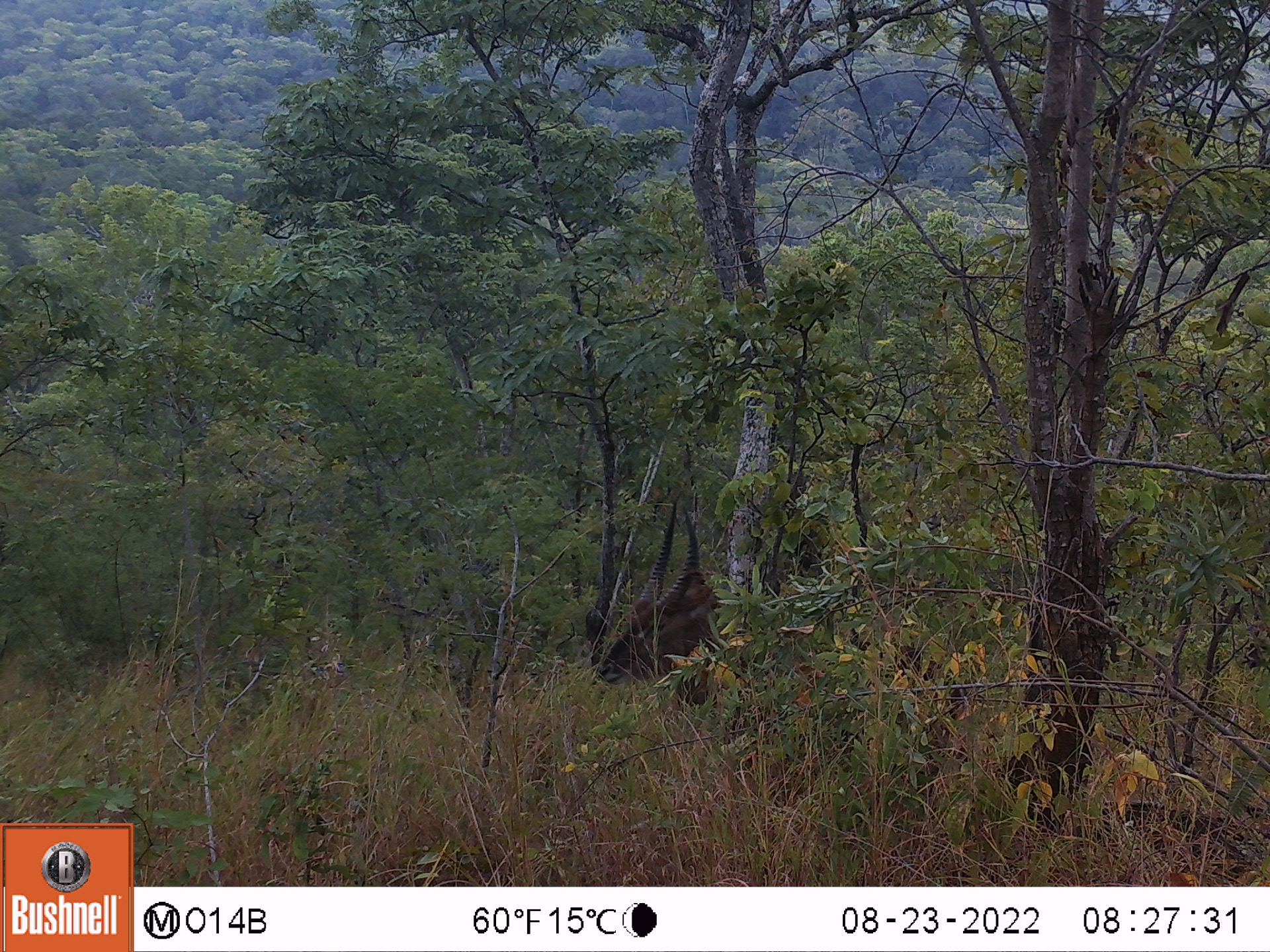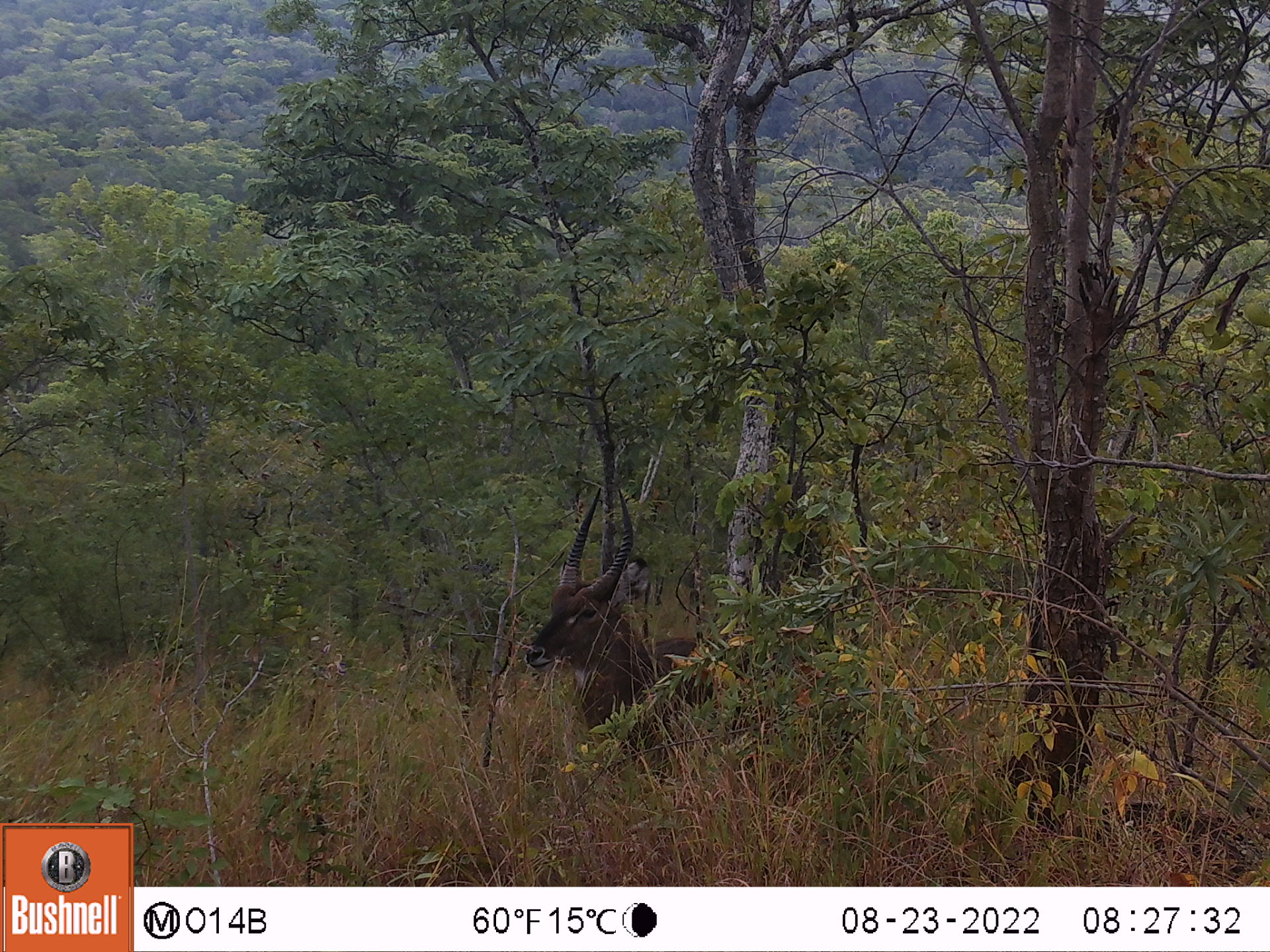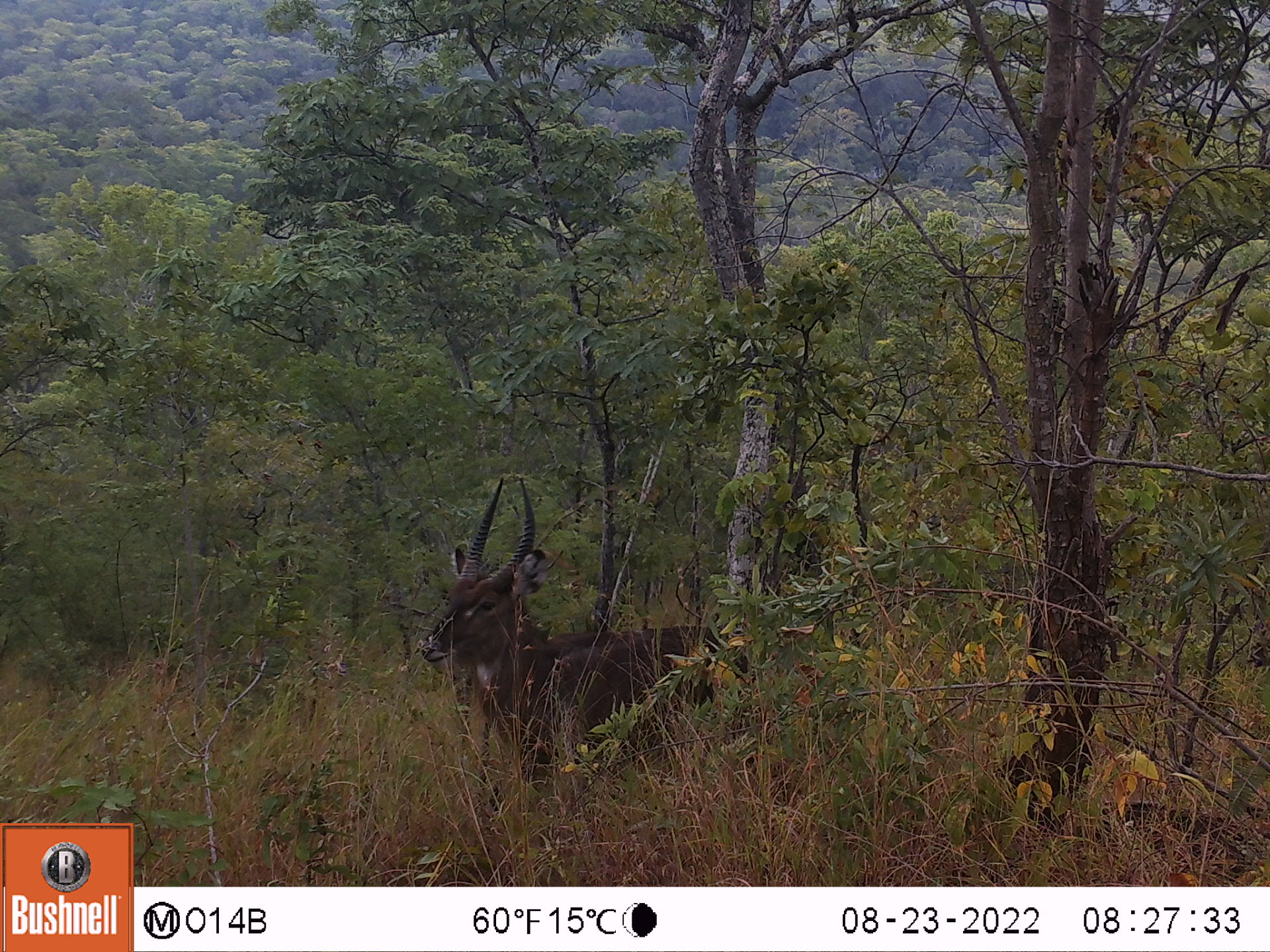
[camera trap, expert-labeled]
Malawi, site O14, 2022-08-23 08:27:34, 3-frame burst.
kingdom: Animalia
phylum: Chordata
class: Mammalia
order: Artiodactyla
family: Bovidae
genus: Kobus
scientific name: Kobus ellipsiprymnus ellipsiprymnus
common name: common waterbuck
Common waterbuck (Kobus ellipsiprymnus ellipsiprymnus), count 1.